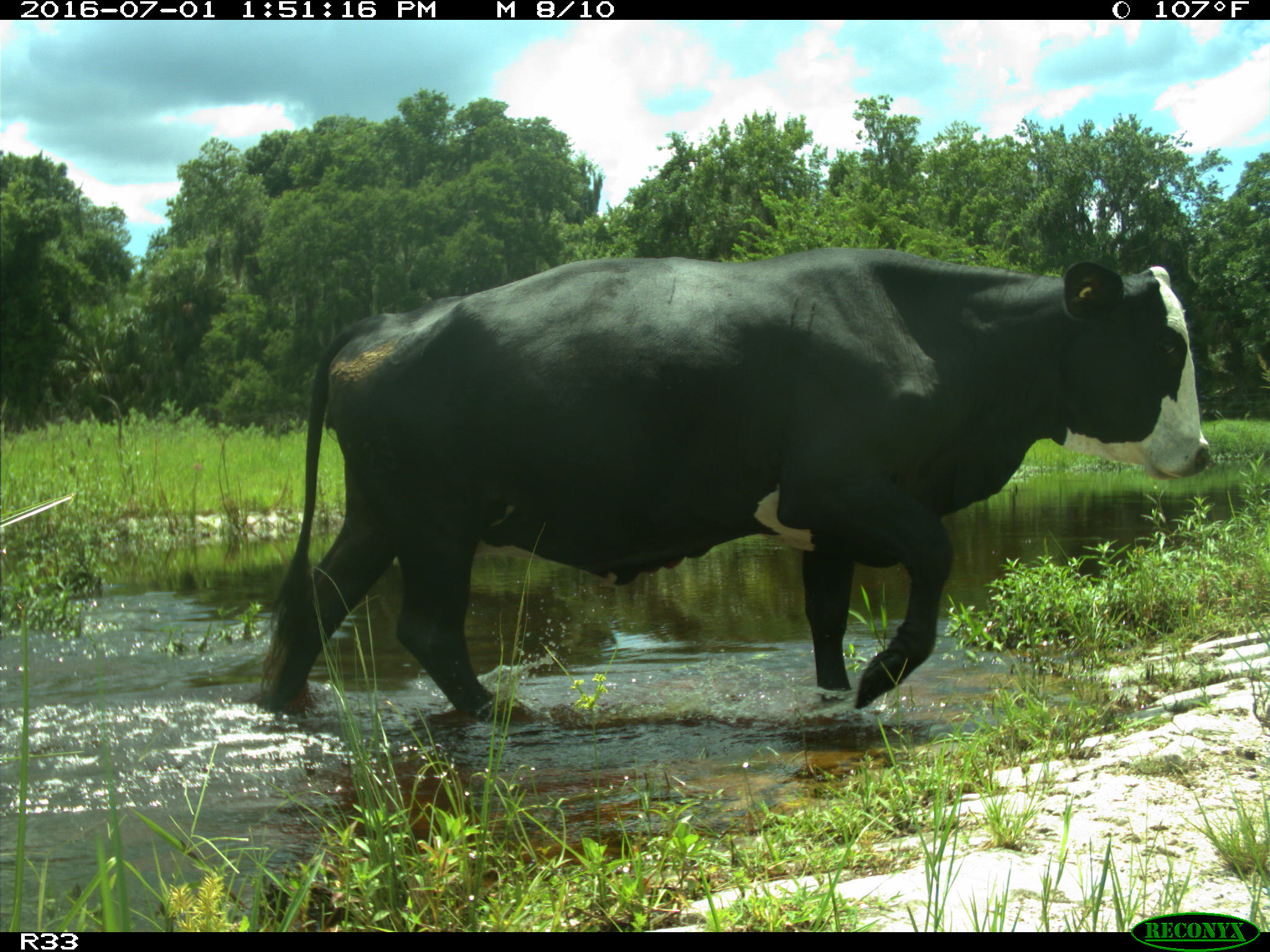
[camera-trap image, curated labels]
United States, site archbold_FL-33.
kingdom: Animalia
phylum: Chordata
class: Mammalia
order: Artiodactyla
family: Bovidae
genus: Bos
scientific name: Bos taurus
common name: domestic cow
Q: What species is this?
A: Bos taurus (domestic cow).